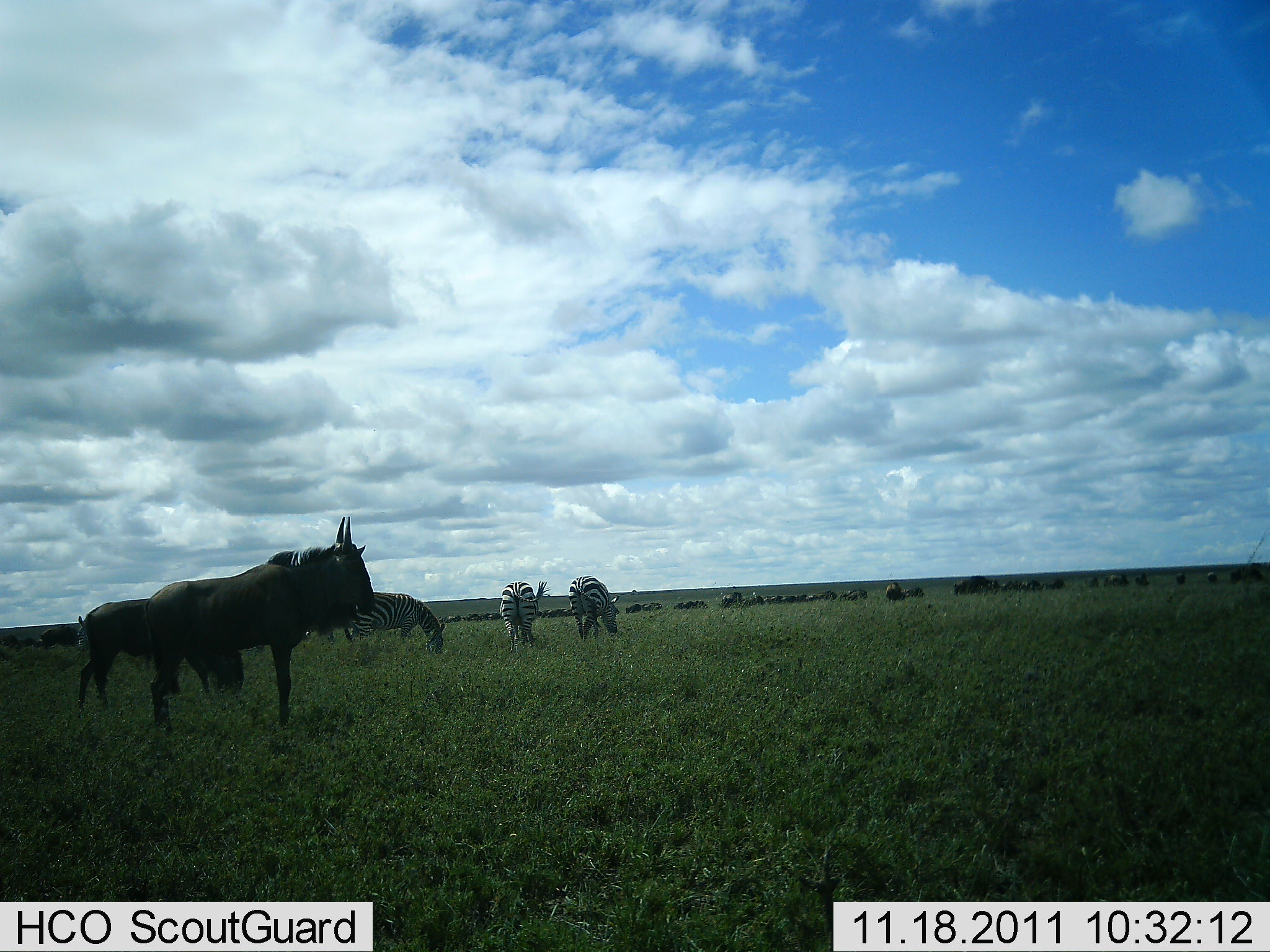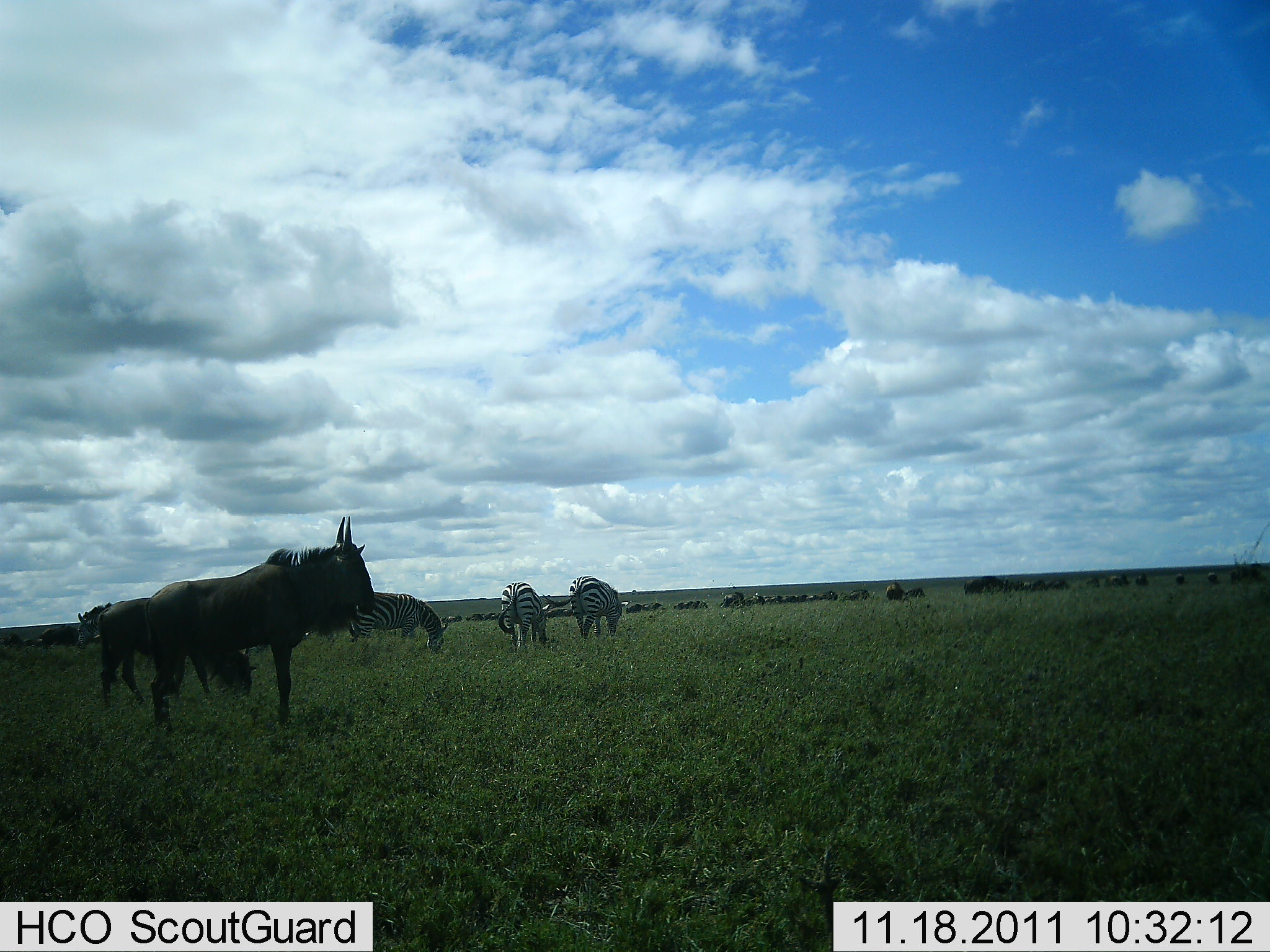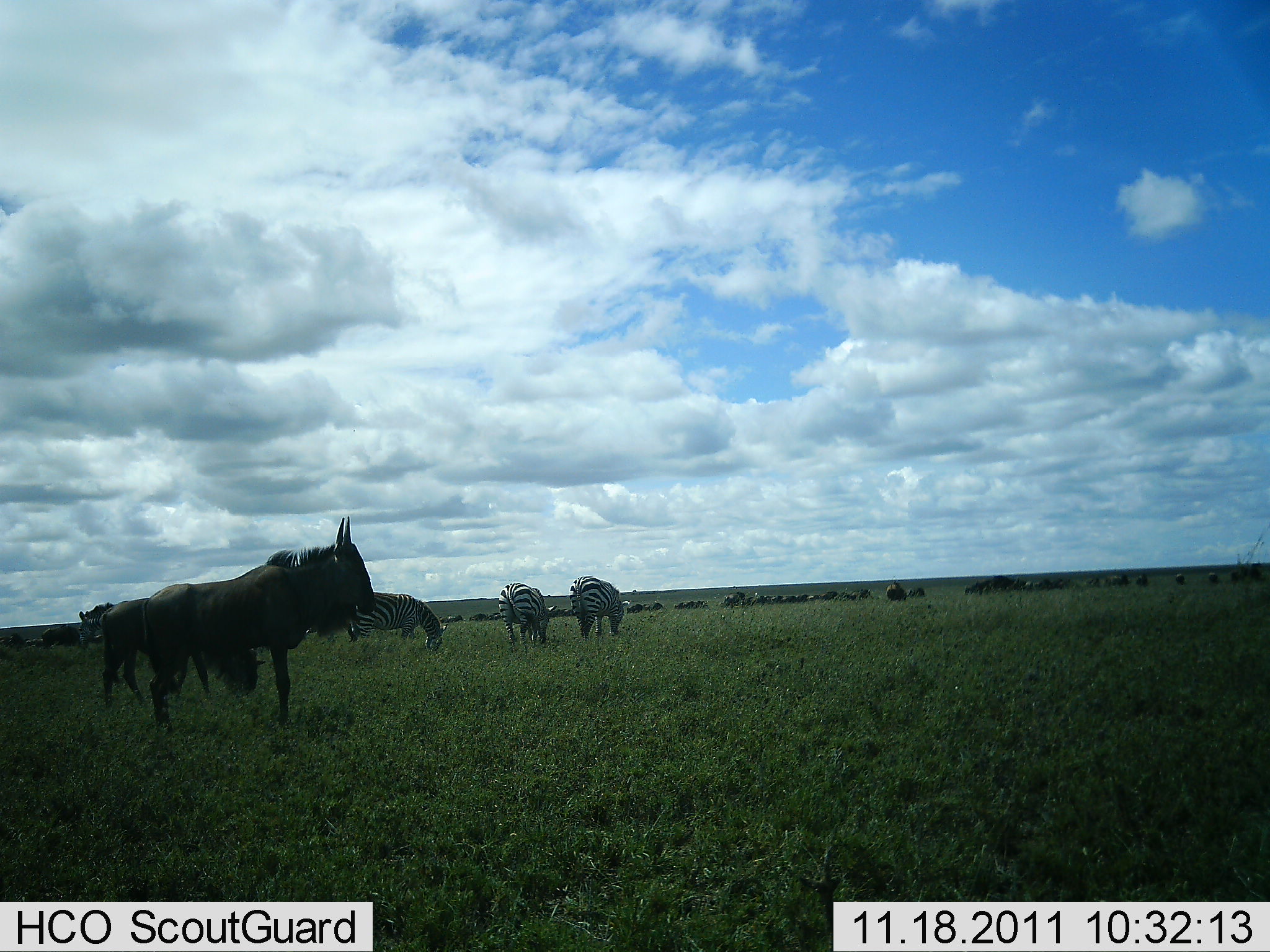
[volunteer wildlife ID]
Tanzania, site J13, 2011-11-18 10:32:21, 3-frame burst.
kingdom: Animalia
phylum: Chordata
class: Mammalia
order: Artiodactyla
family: Bovidae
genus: Connochaetes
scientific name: Connochaetes taurinus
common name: blue wildebeest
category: wildebeest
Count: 3.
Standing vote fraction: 91%.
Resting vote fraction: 0%.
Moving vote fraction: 18%.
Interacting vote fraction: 0%.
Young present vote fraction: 0%.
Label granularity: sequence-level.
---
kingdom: Animalia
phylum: Chordata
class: Mammalia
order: Perissodactyla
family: Equidae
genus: Equus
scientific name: Equus quagga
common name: plains zebra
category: zebra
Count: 3.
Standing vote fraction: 58%.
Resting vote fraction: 0%.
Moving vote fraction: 0%.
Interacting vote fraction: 0%.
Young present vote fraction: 0%.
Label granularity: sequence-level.